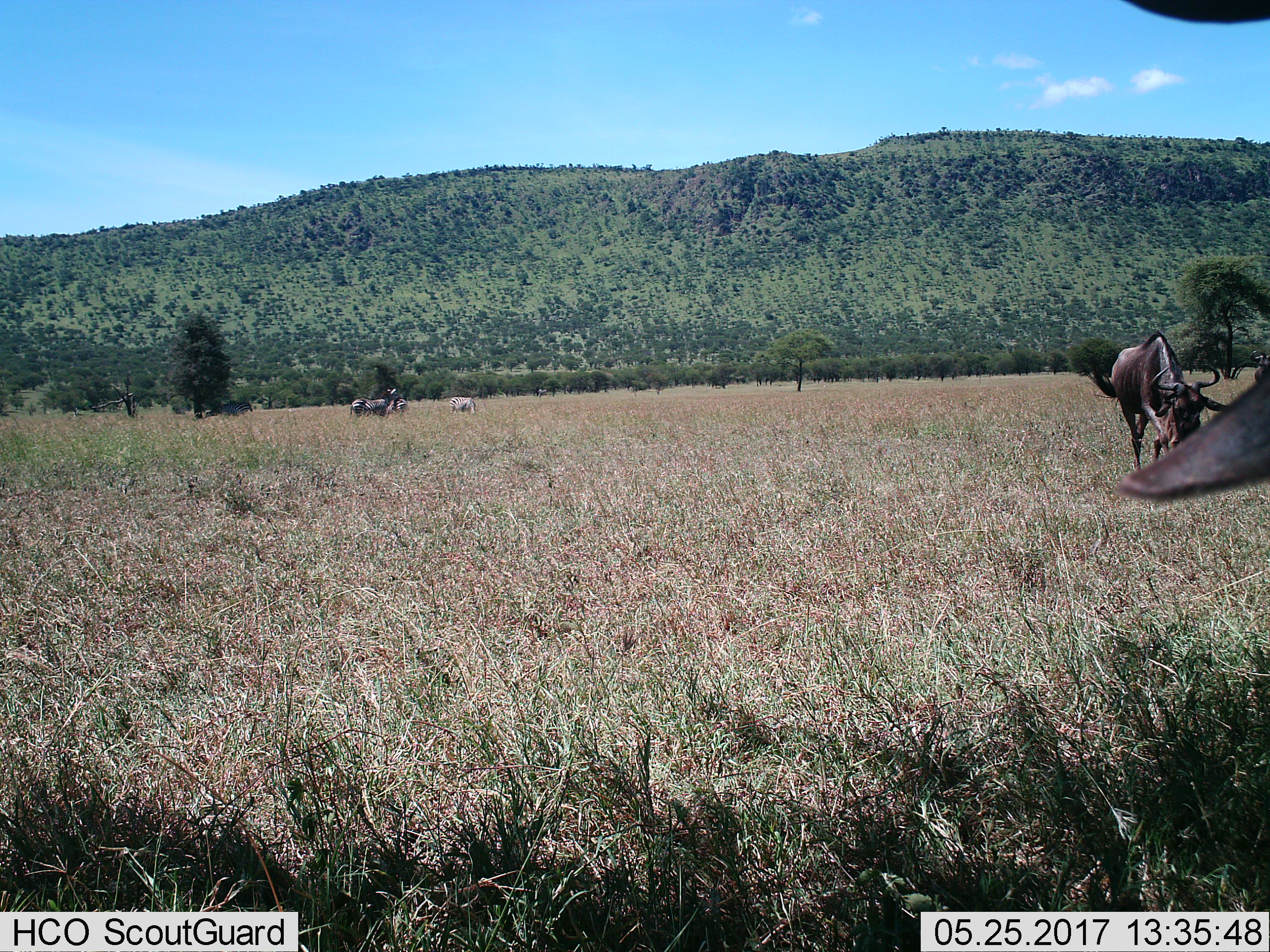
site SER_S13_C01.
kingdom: Animalia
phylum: Chordata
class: Mammalia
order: Artiodactyla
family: Bovidae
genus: Connochaetes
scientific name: Connochaetes taurinus taurinus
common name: blue wildebeest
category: wildebeestblue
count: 2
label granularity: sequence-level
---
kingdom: Animalia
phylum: Chordata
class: Mammalia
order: Perissodactyla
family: Equidae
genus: Equus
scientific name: Equus quagga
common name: plains zebra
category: zebraplains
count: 4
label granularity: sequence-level